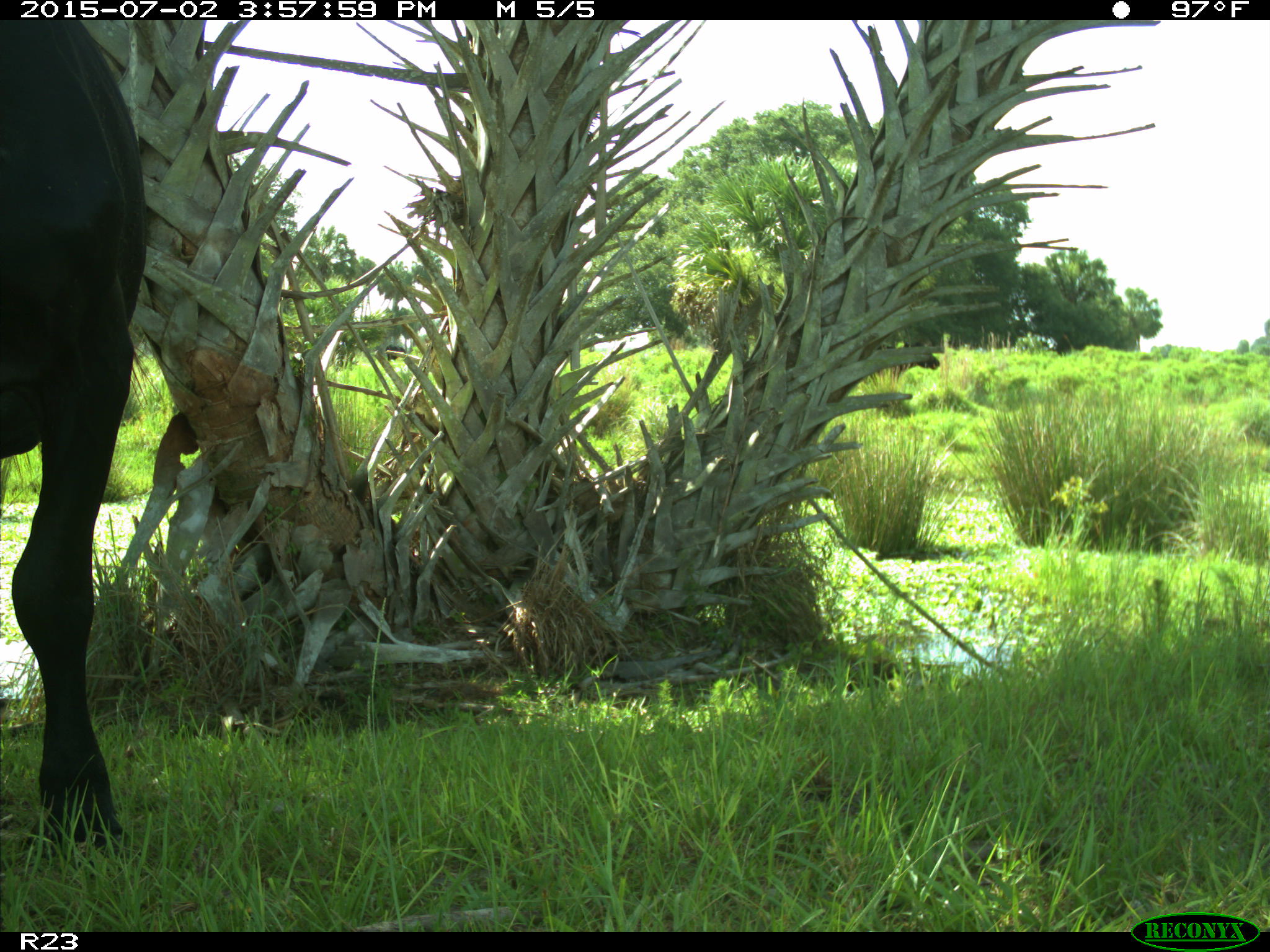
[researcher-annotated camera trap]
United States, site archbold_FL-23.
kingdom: Animalia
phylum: Chordata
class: Mammalia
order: Artiodactyla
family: Bovidae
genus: Bos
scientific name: Bos taurus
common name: domestic cow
Bos taurus (domestic cow).